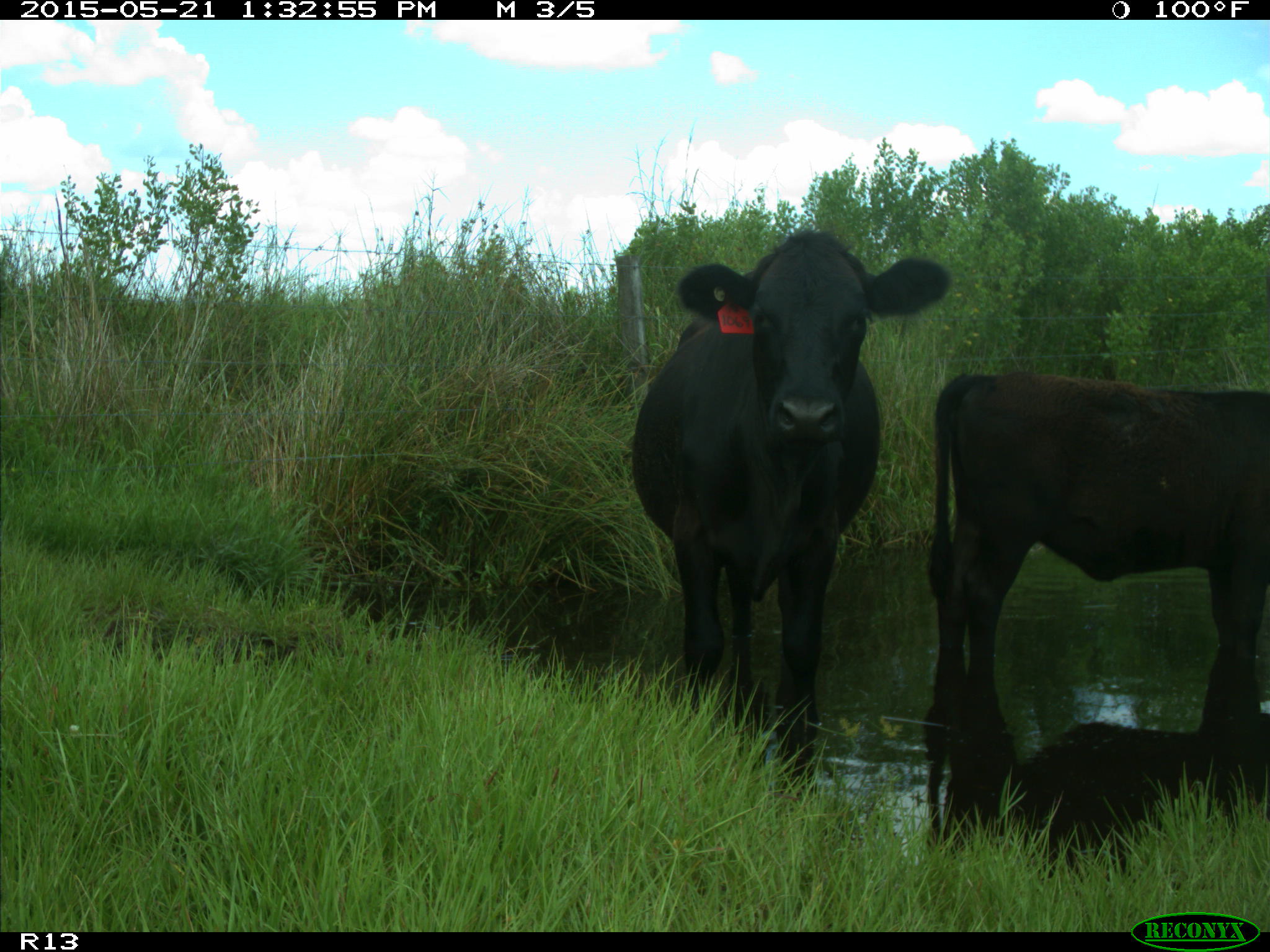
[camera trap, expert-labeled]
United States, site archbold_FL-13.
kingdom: Animalia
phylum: Chordata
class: Mammalia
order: Artiodactyla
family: Bovidae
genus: Bos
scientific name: Bos taurus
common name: domestic cow